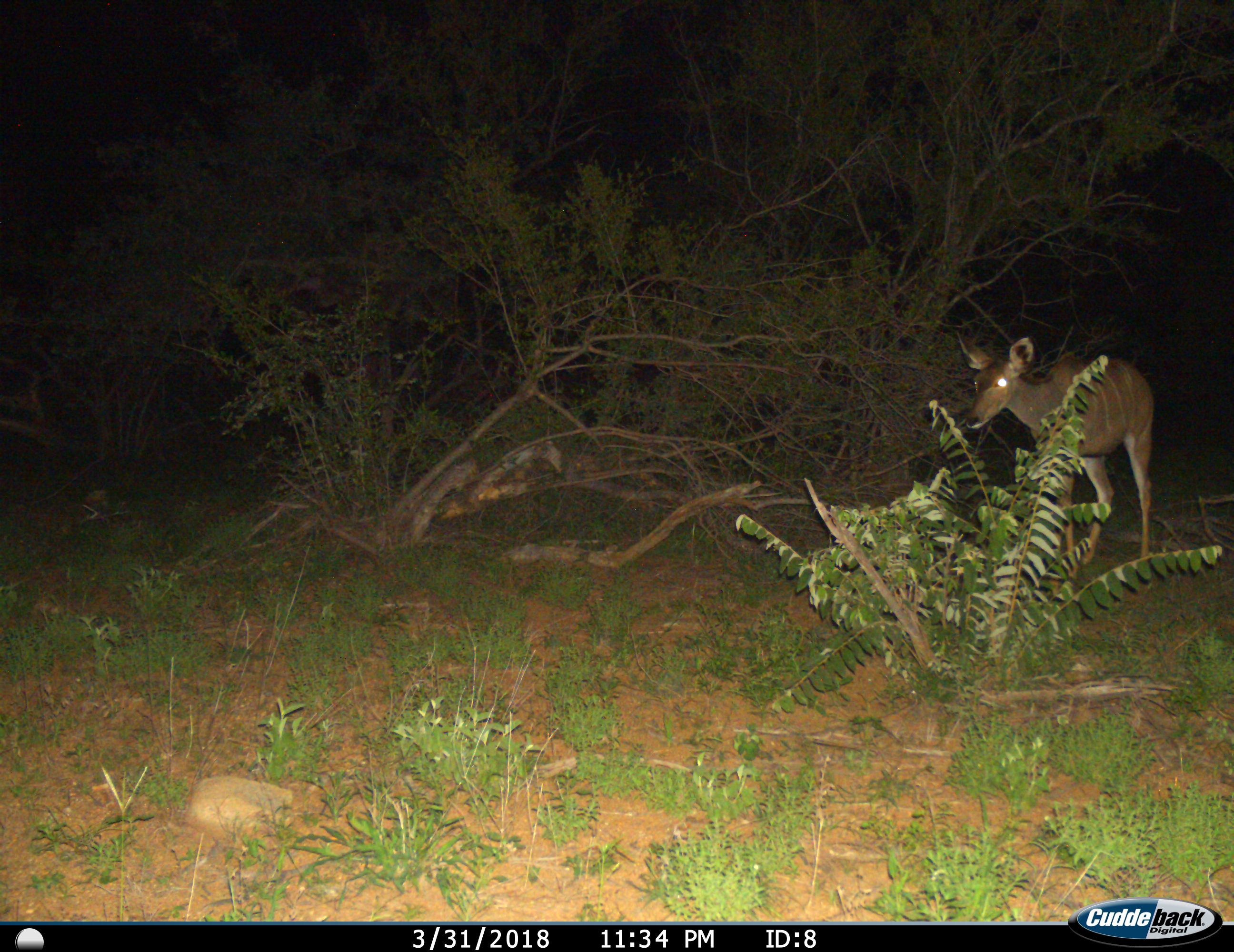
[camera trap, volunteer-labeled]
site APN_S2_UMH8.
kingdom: Animalia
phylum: Chordata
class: Mammalia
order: Artiodactyla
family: Bovidae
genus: Tragelaphus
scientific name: Tragelaphus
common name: kudu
Kudu (Tragelaphus), count 1. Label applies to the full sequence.